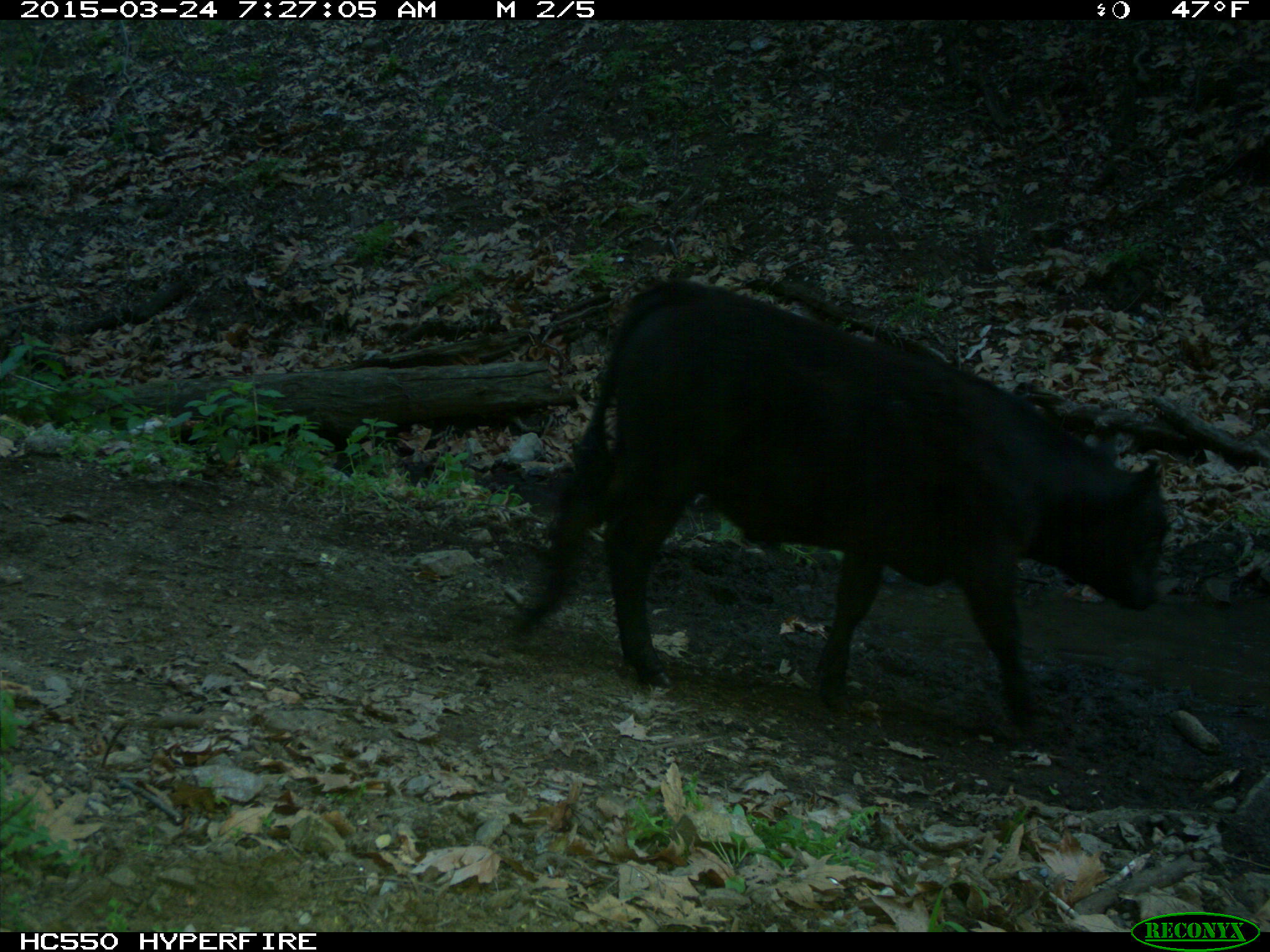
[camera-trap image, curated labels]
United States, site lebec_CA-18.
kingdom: Animalia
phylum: Chordata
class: Mammalia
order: Artiodactyla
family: Bovidae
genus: Bos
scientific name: Bos taurus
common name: domestic cow